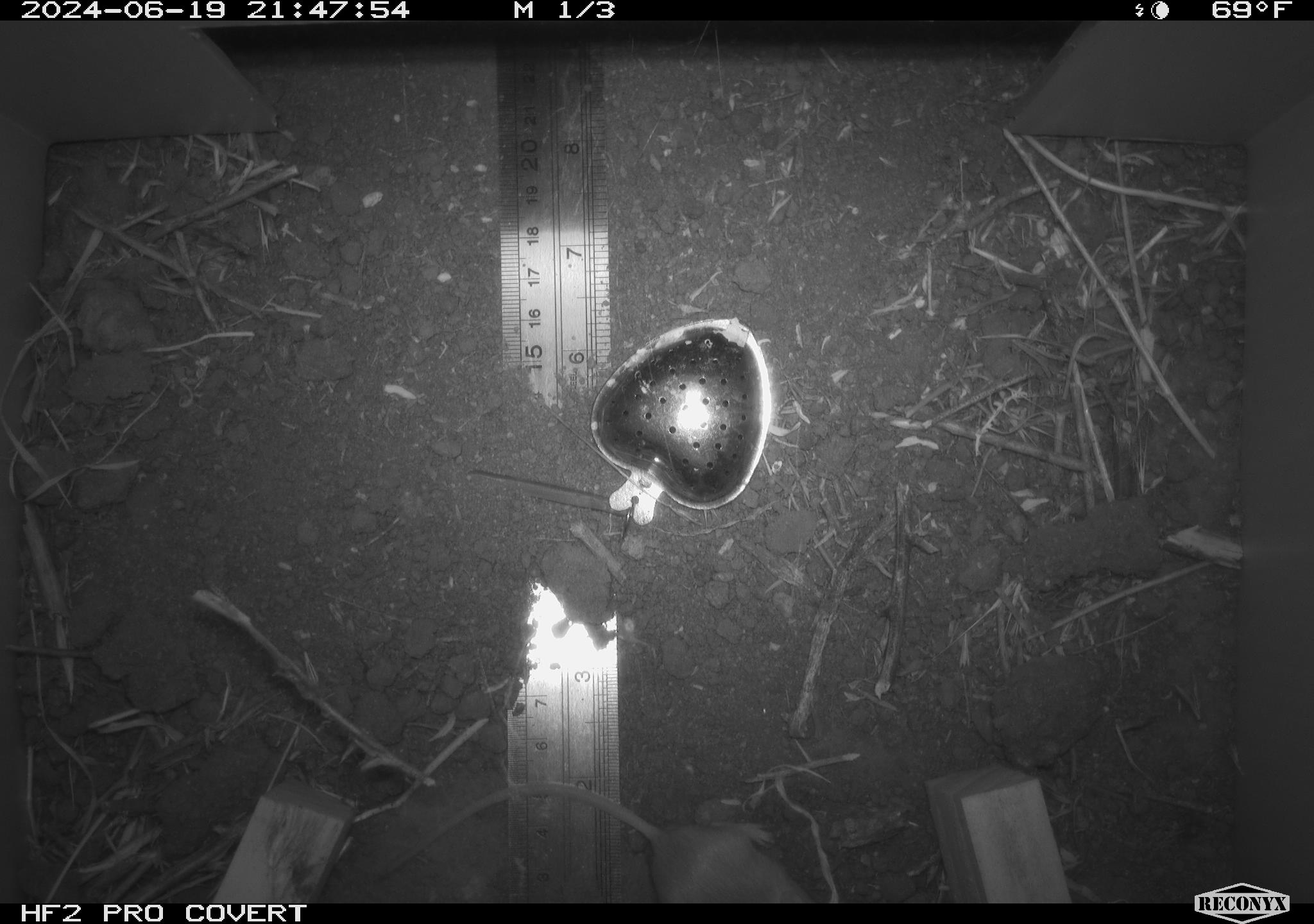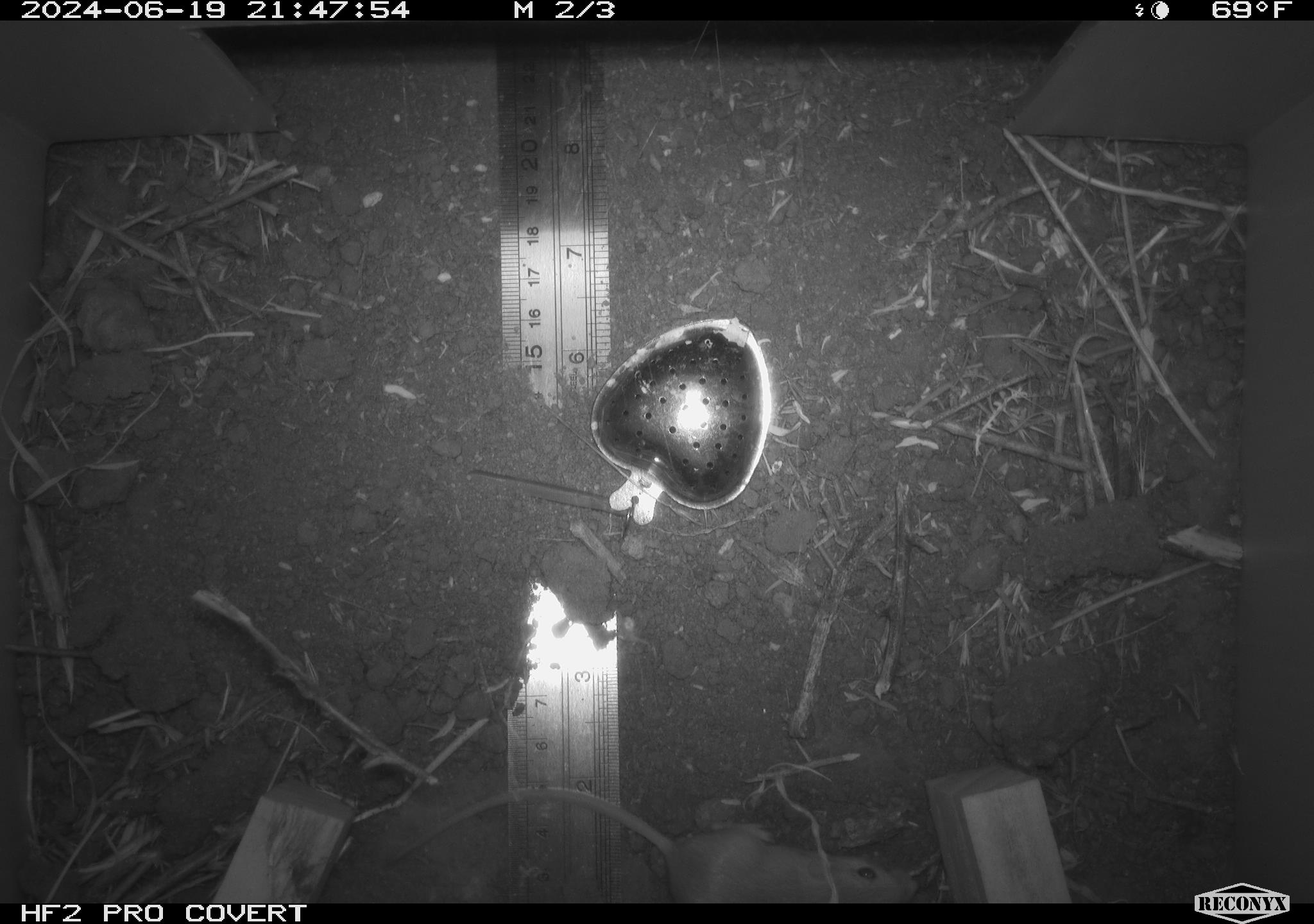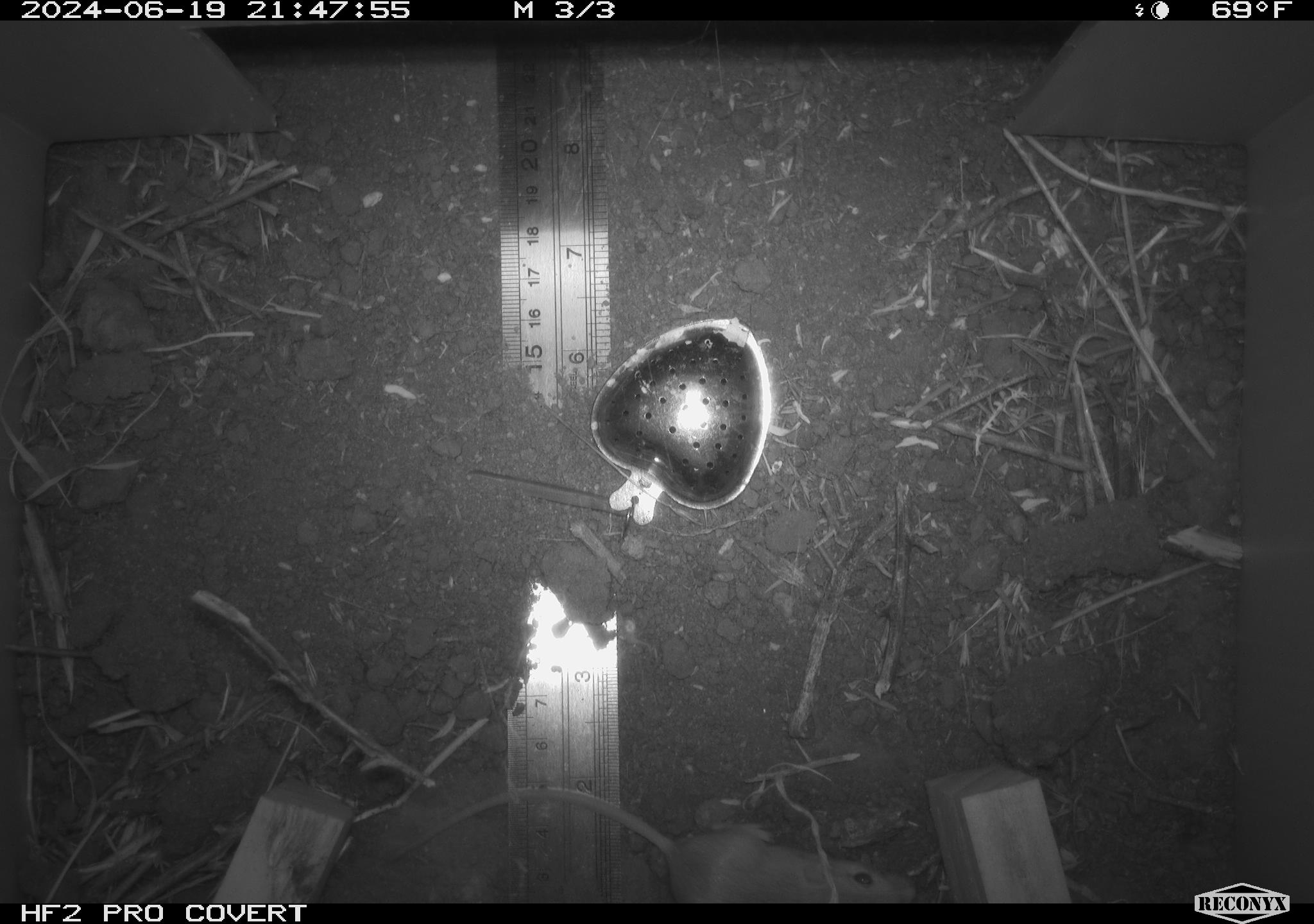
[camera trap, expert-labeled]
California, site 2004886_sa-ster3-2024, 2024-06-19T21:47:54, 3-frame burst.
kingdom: Animalia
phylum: Chordata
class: Mammalia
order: Rodentia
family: Heteromyidae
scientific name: Heteromyidae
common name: kangaroo rats and pocket mice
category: heteromyidae family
Heteromyidae family (kangaroo rats and pocket mice) (Heteromyidae).